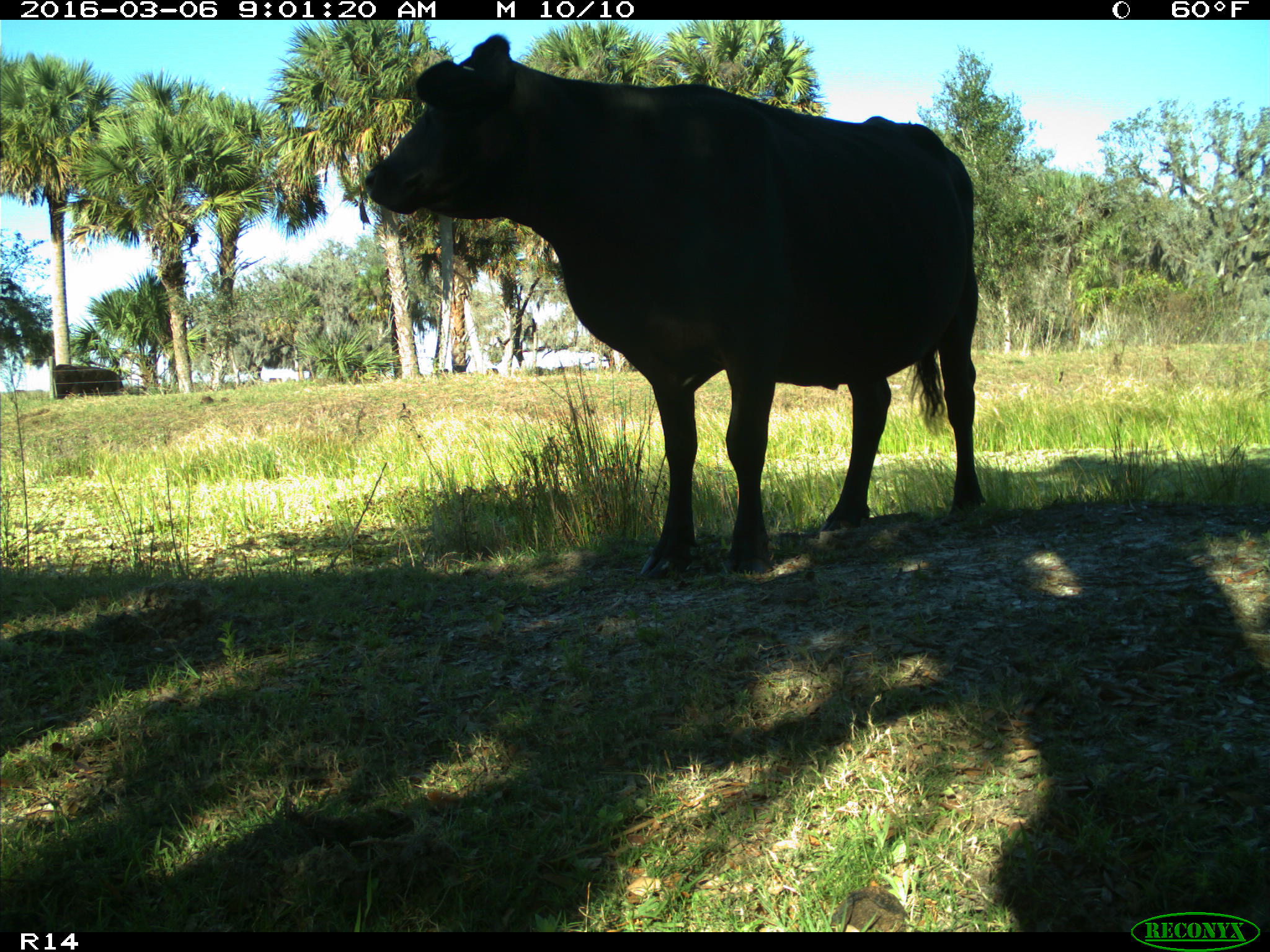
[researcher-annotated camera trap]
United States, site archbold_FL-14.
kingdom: Animalia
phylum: Chordata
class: Mammalia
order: Artiodactyla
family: Bovidae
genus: Bos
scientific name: Bos taurus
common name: domestic cow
Bos taurus (domestic cow).